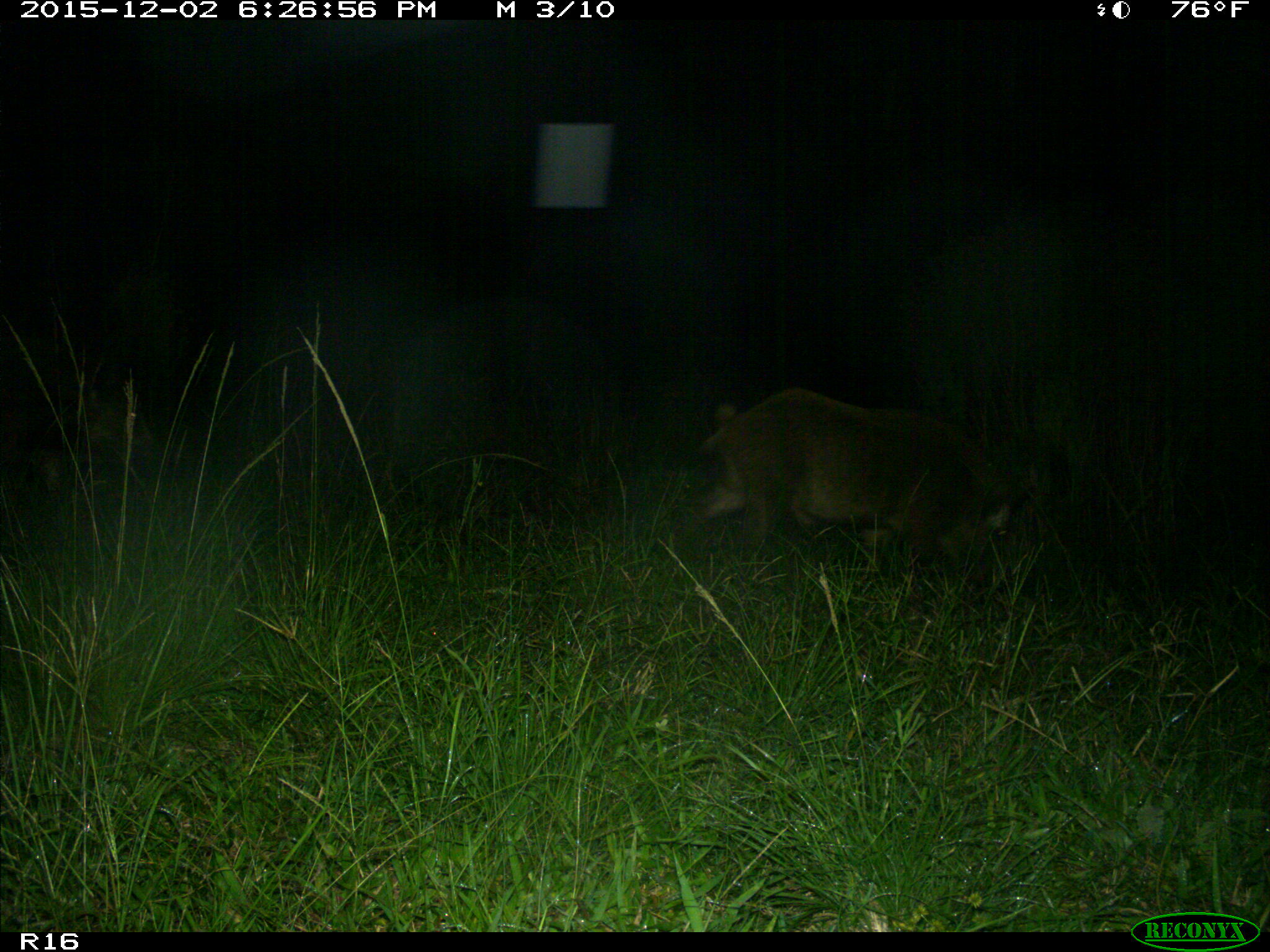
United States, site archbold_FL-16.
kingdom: Animalia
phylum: Chordata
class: Mammalia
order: Artiodactyla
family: Suidae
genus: Sus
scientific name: Sus scrofa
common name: wild boar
Sus scrofa (wild boar).